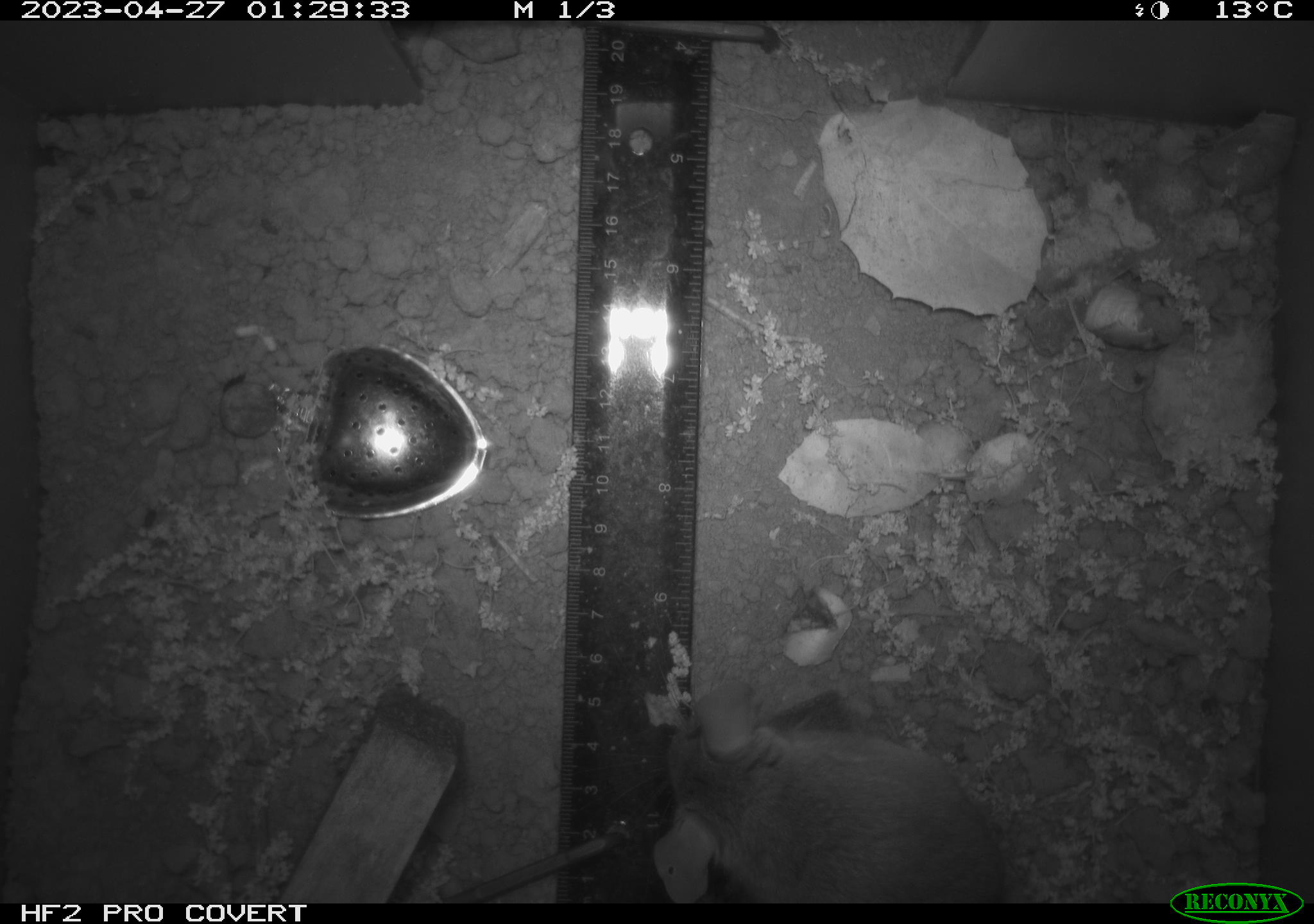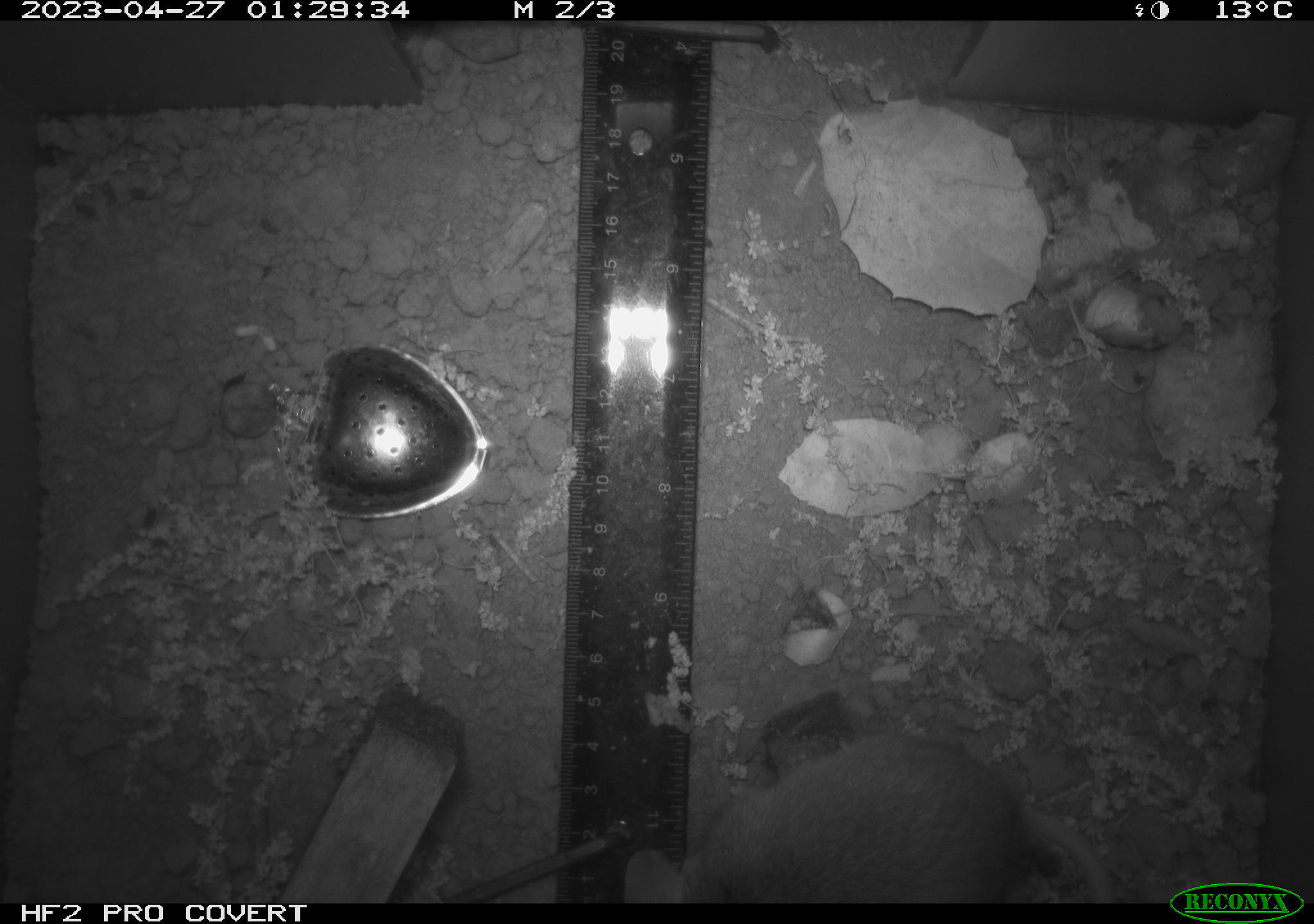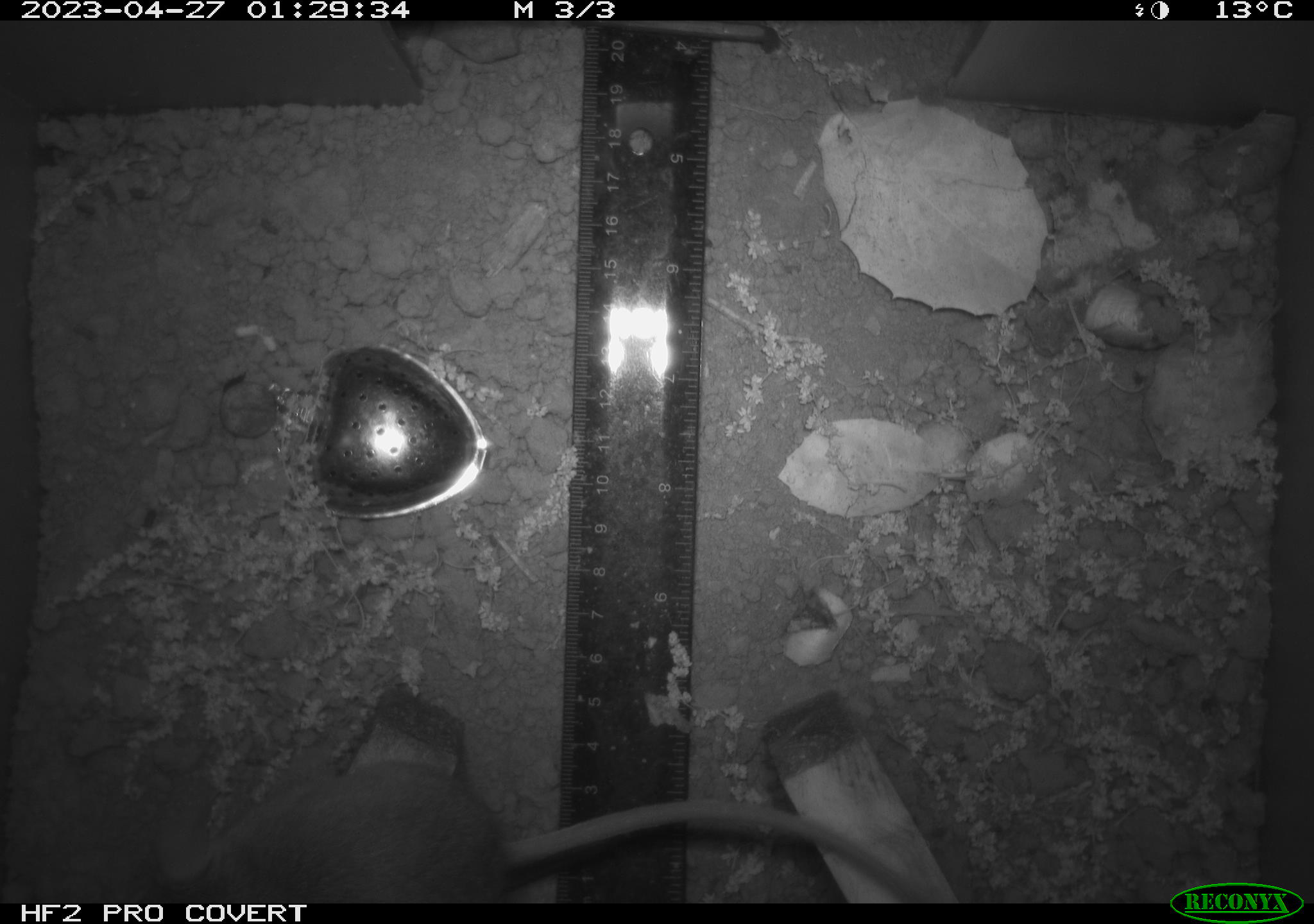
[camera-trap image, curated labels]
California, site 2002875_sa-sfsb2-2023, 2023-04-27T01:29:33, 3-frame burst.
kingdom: Animalia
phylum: Chordata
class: Mammalia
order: Rodentia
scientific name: Rodentia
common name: mouse species